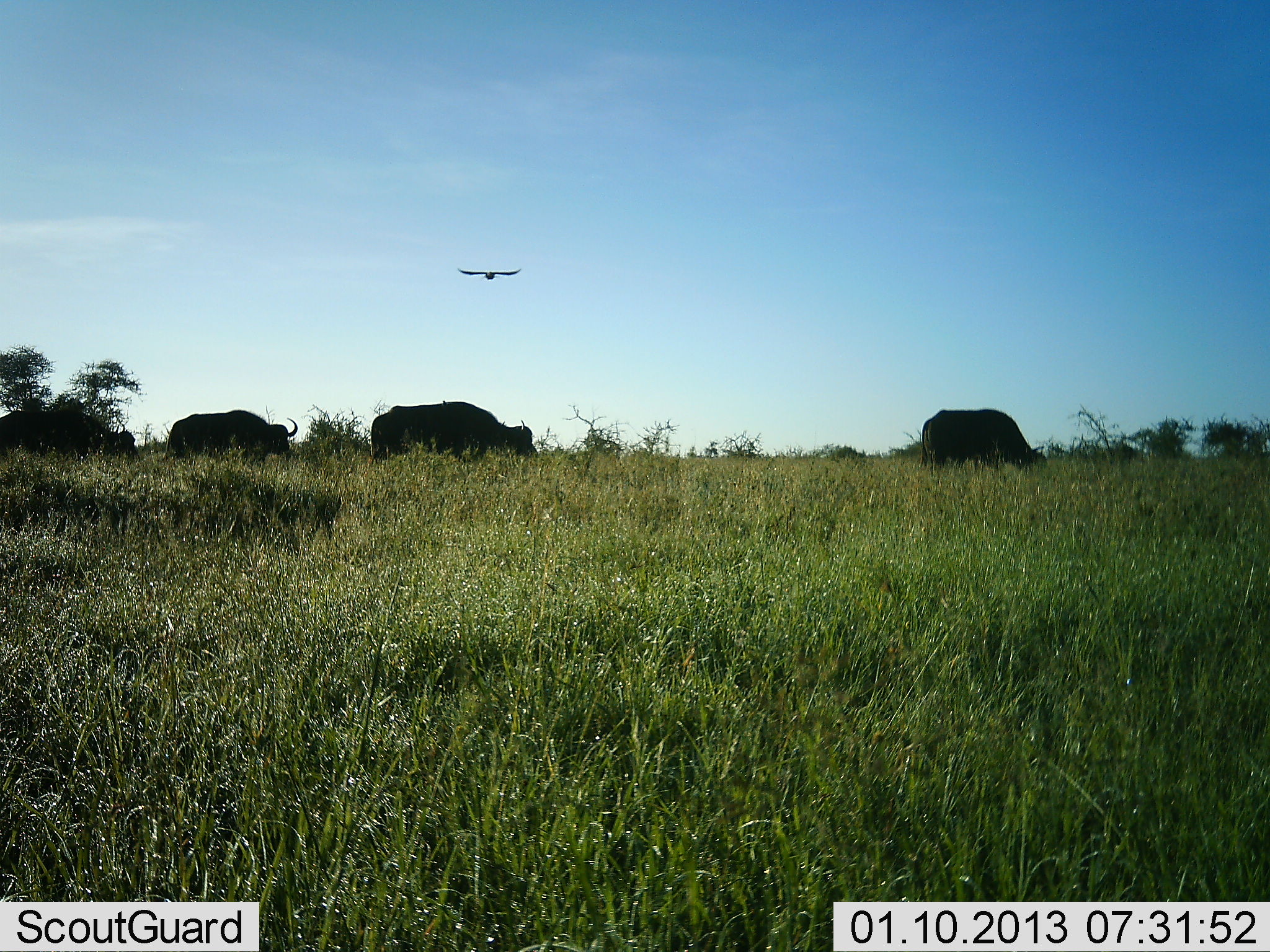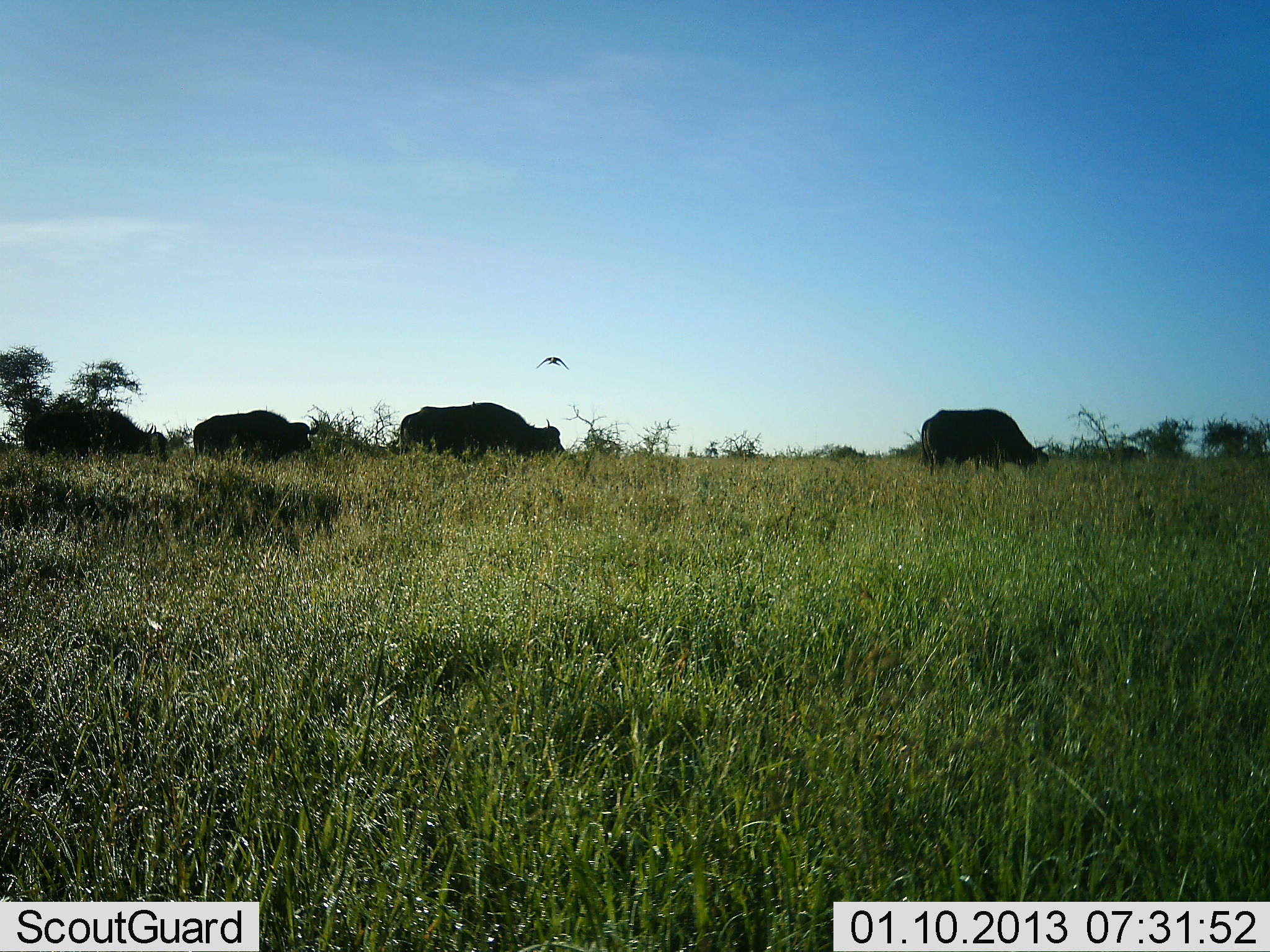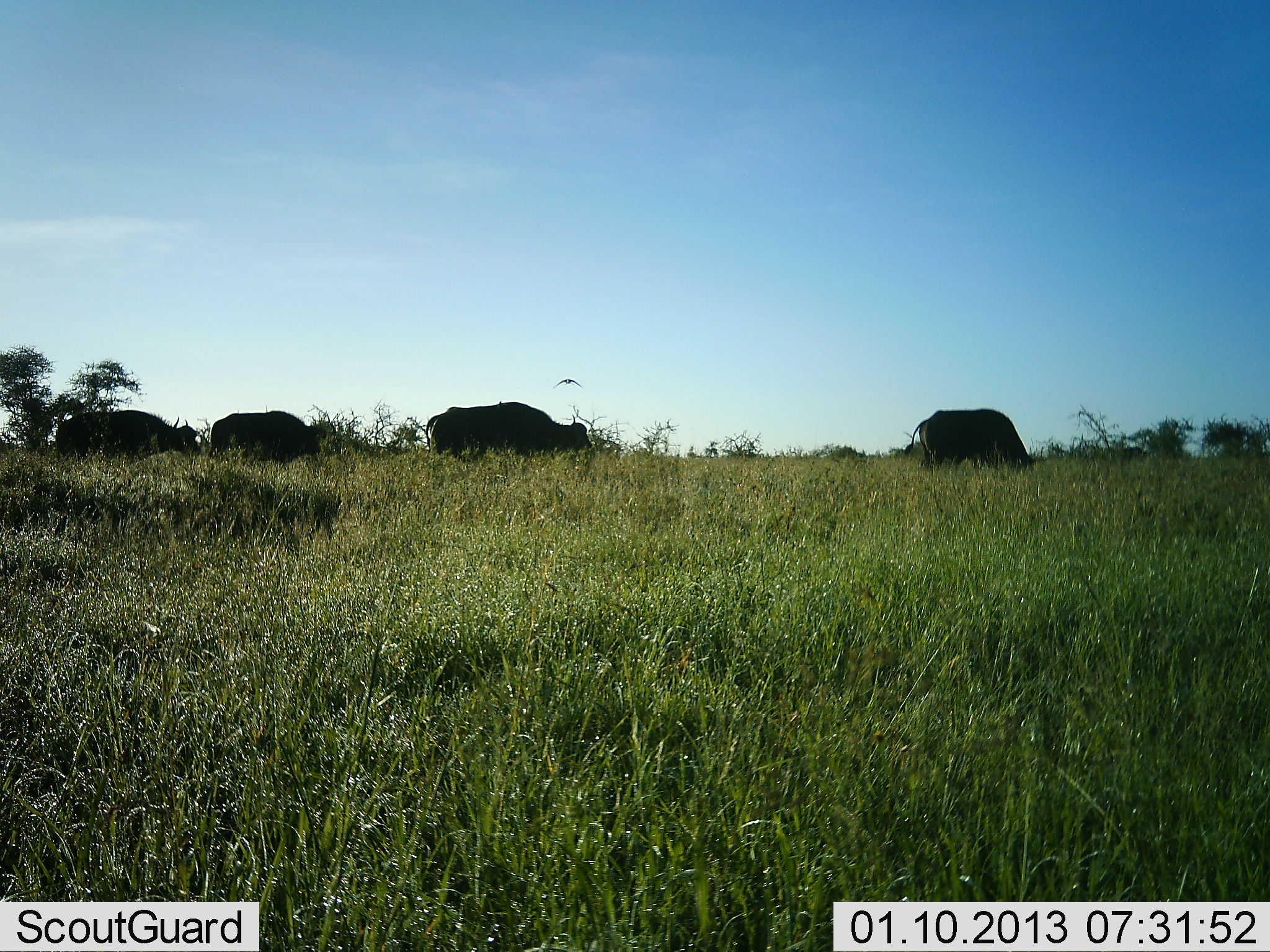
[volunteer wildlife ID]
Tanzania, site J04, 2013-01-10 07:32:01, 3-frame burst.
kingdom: Animalia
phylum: Chordata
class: Mammalia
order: Artiodactyla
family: Bovidae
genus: Syncerus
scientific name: Syncerus caffer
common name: cape buffalo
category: buffalo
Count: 4.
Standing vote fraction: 14%.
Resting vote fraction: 0%.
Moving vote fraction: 66%.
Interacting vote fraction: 0%.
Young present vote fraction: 0%.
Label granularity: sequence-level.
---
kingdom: Animalia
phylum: Chordata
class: Aves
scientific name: Aves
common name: bird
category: otherbird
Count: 1.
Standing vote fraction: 0%.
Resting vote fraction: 0%.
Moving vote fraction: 100%.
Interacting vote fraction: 0%.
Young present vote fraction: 0%.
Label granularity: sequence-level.